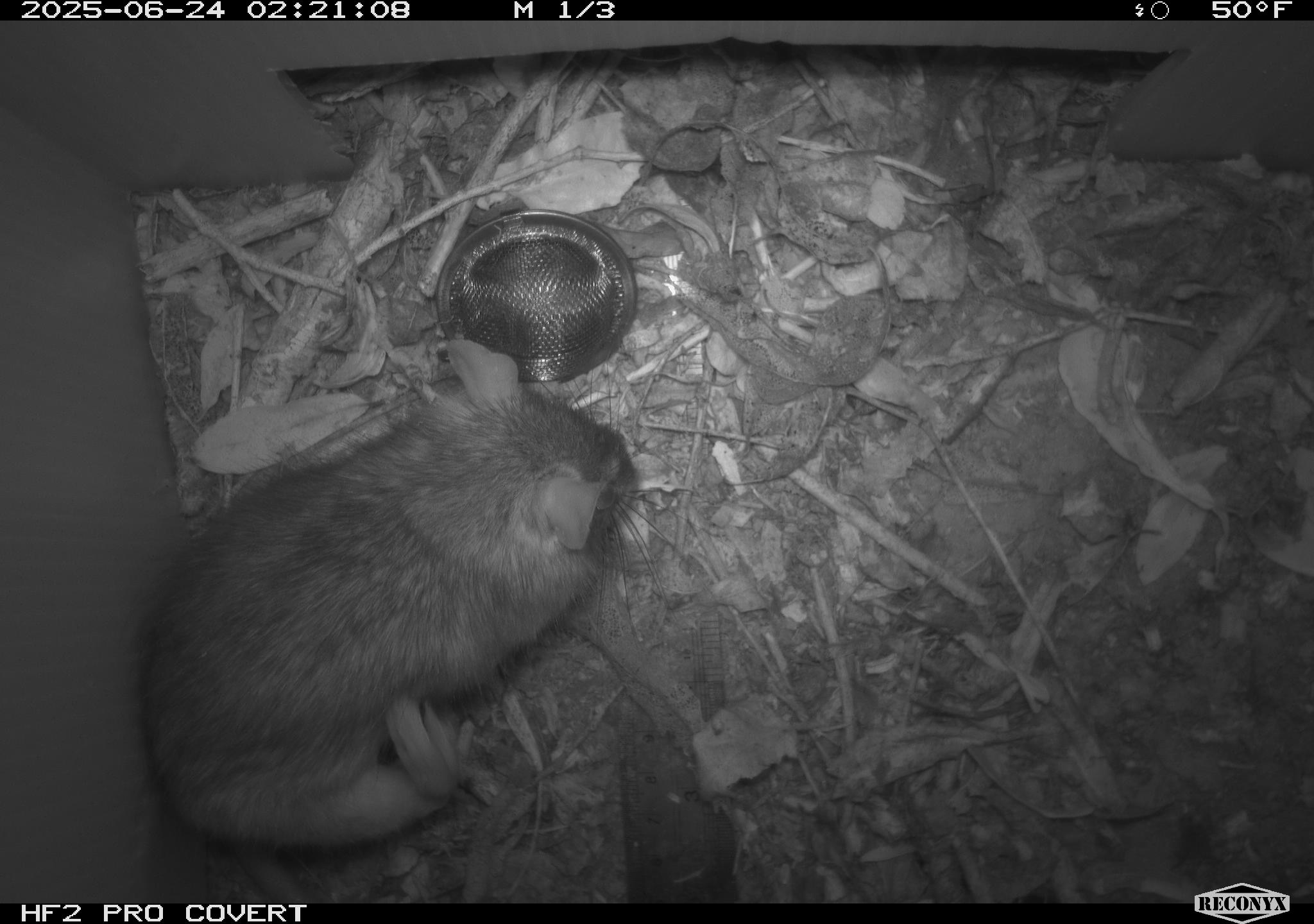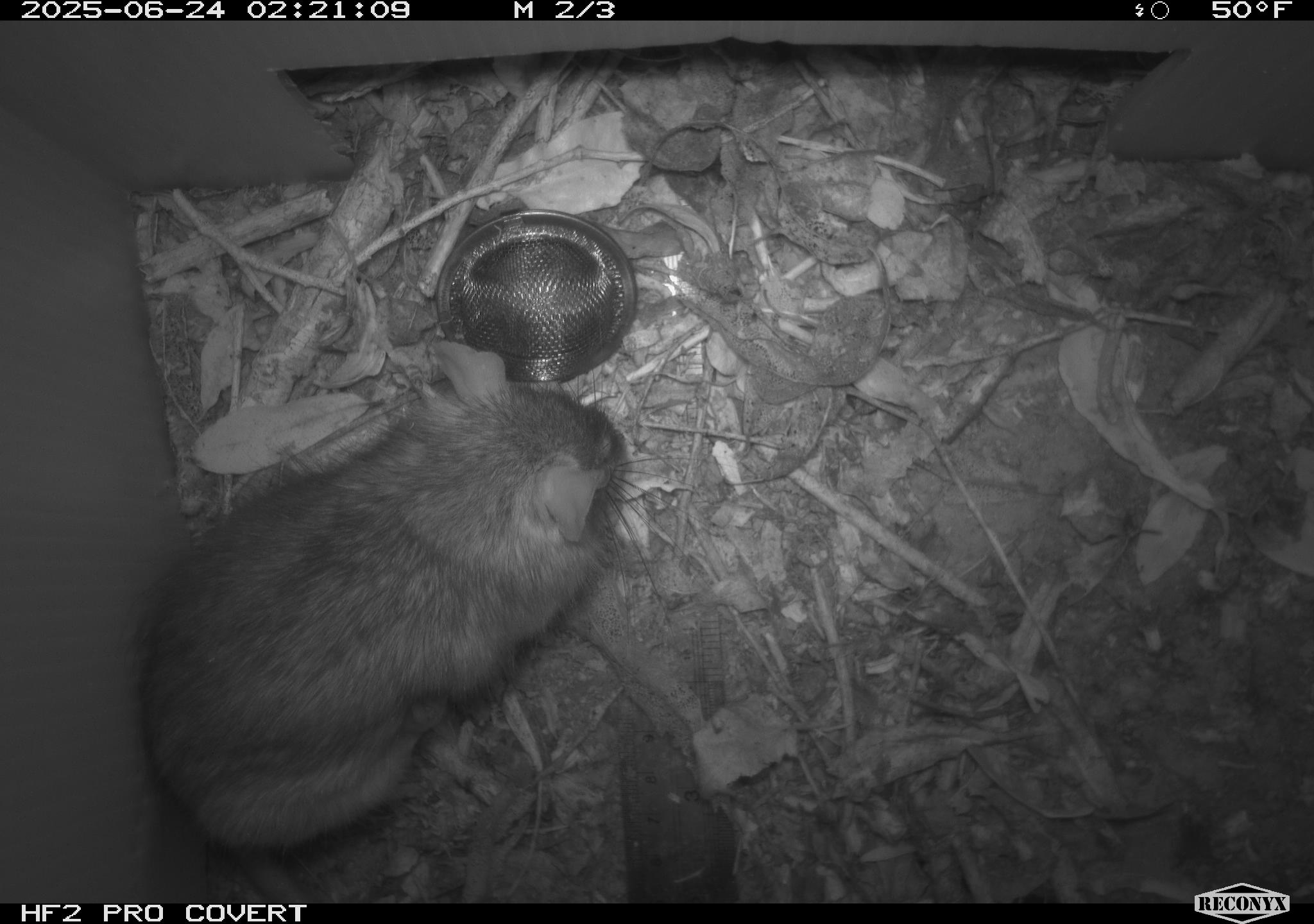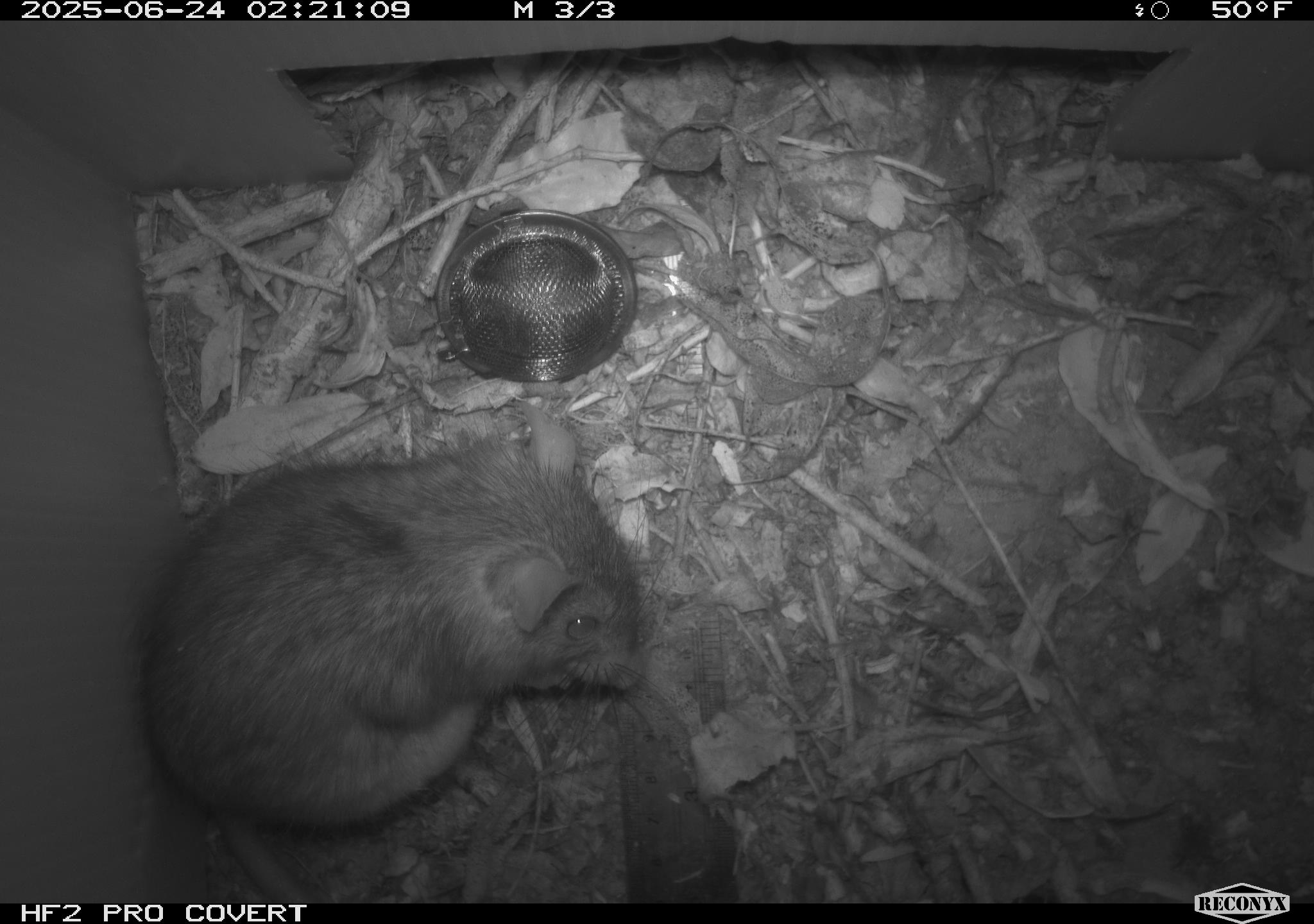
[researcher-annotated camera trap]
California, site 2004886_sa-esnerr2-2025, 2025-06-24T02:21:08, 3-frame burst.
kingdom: Animalia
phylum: Chordata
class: Mammalia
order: Rodentia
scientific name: Rodentia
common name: rodent